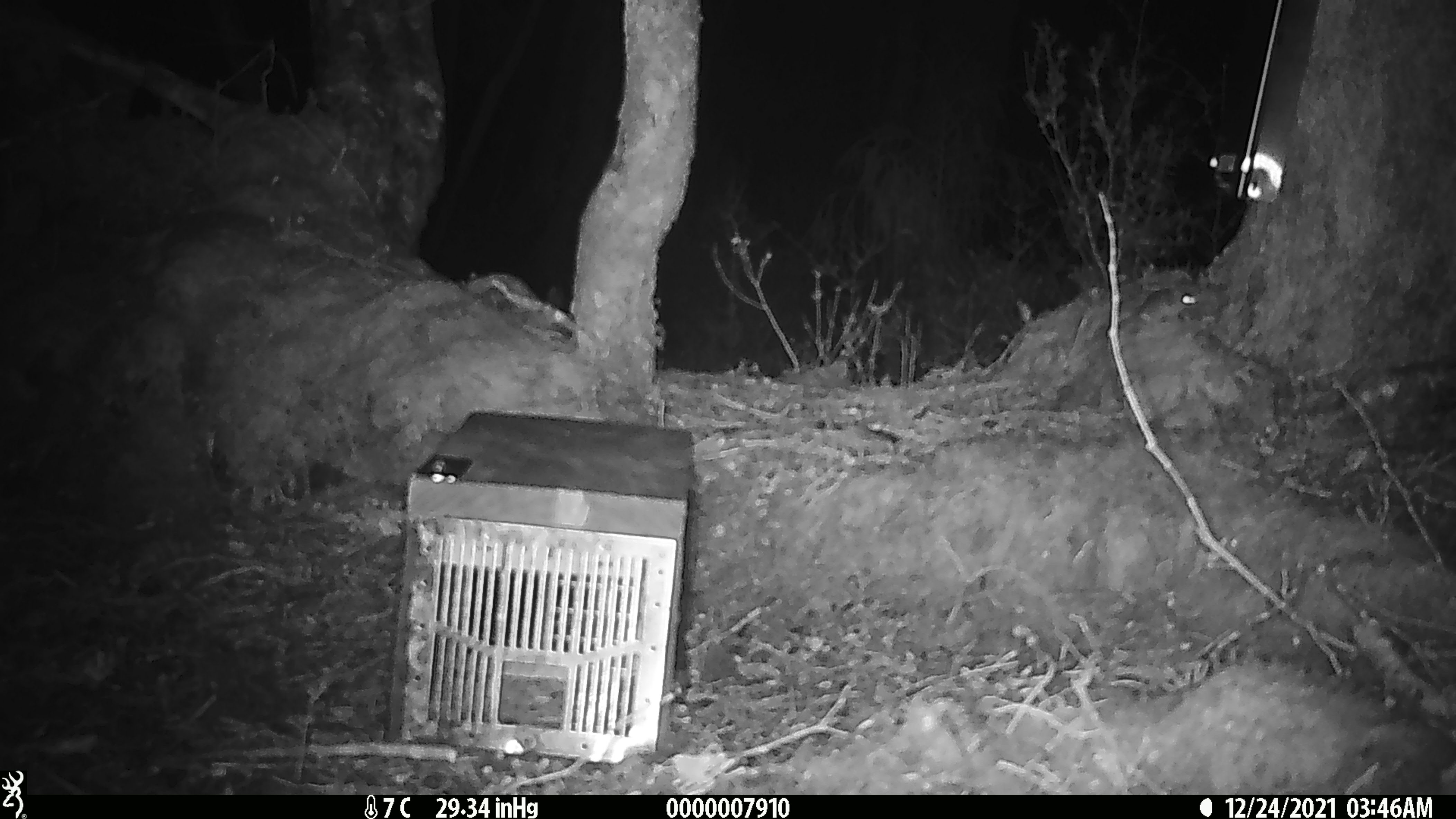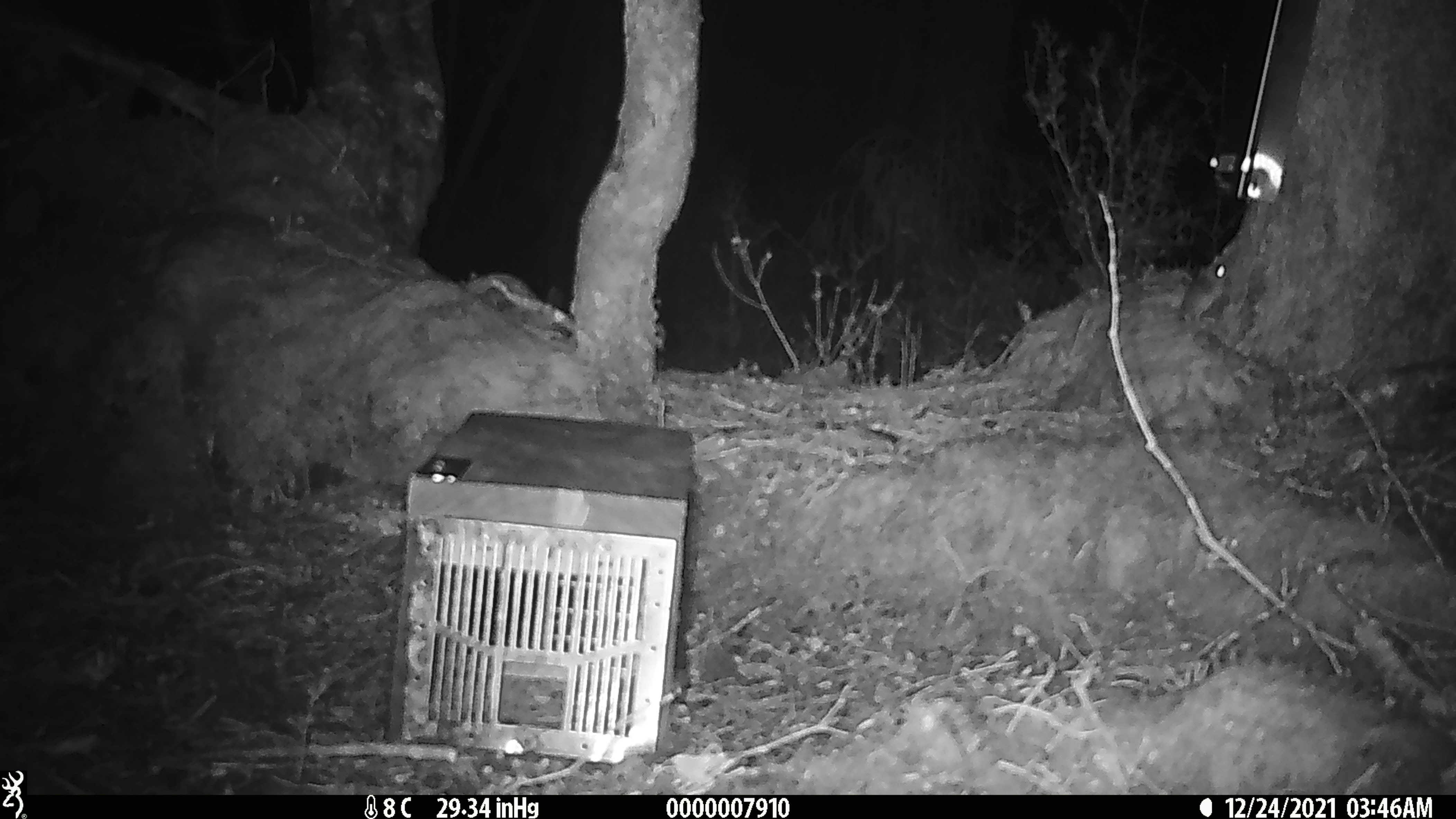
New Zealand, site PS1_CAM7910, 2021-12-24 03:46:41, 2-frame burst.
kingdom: Animalia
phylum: Chordata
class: Mammalia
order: Rodentia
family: Muridae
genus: Mus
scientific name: Mus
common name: mouse